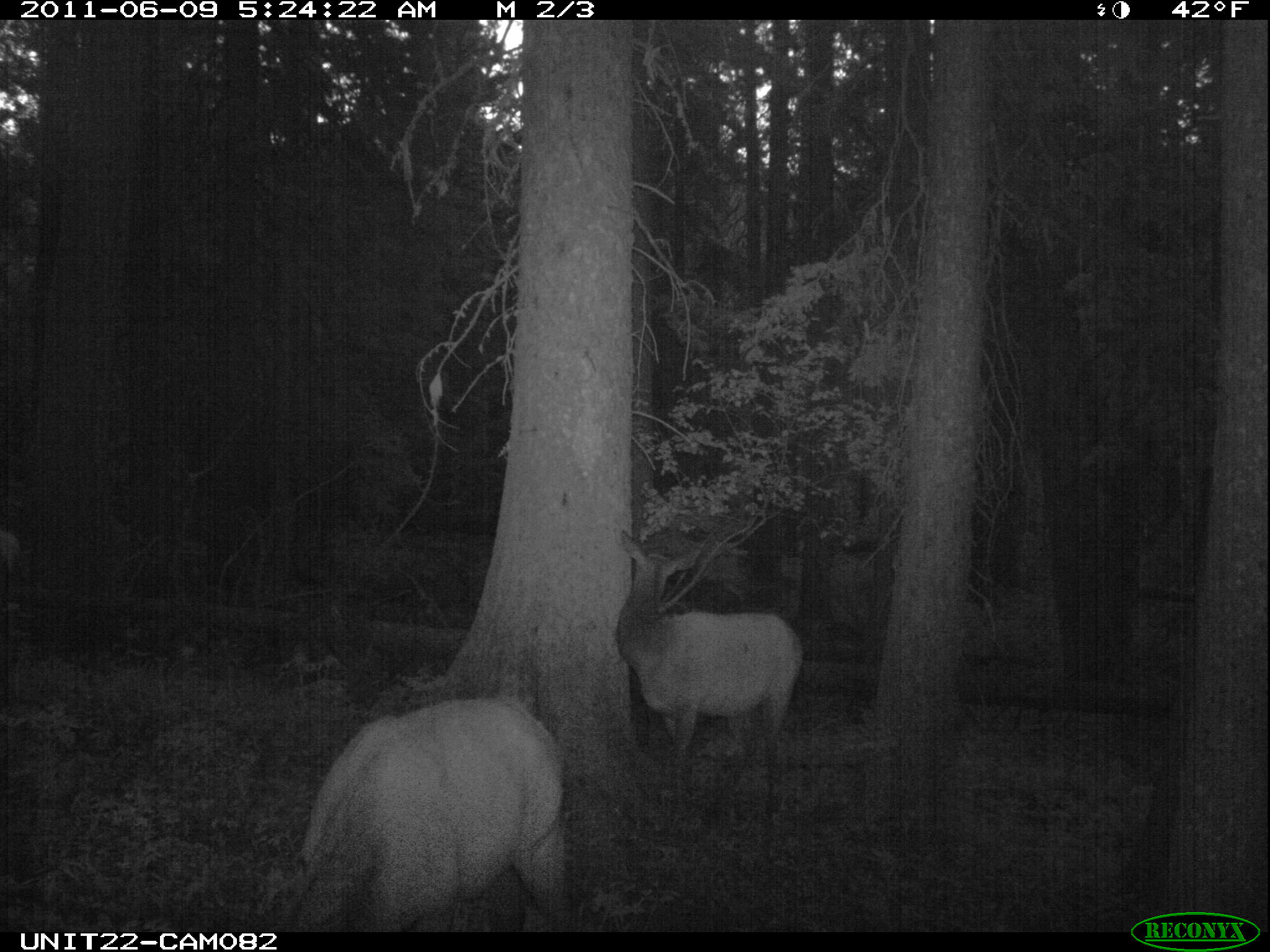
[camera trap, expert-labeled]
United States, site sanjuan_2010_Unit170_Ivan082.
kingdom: Animalia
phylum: Chordata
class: Mammalia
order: Artiodactyla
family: Cervidae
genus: Cervus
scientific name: Cervus elaphus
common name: red deer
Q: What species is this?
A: Cervus elaphus (red deer).